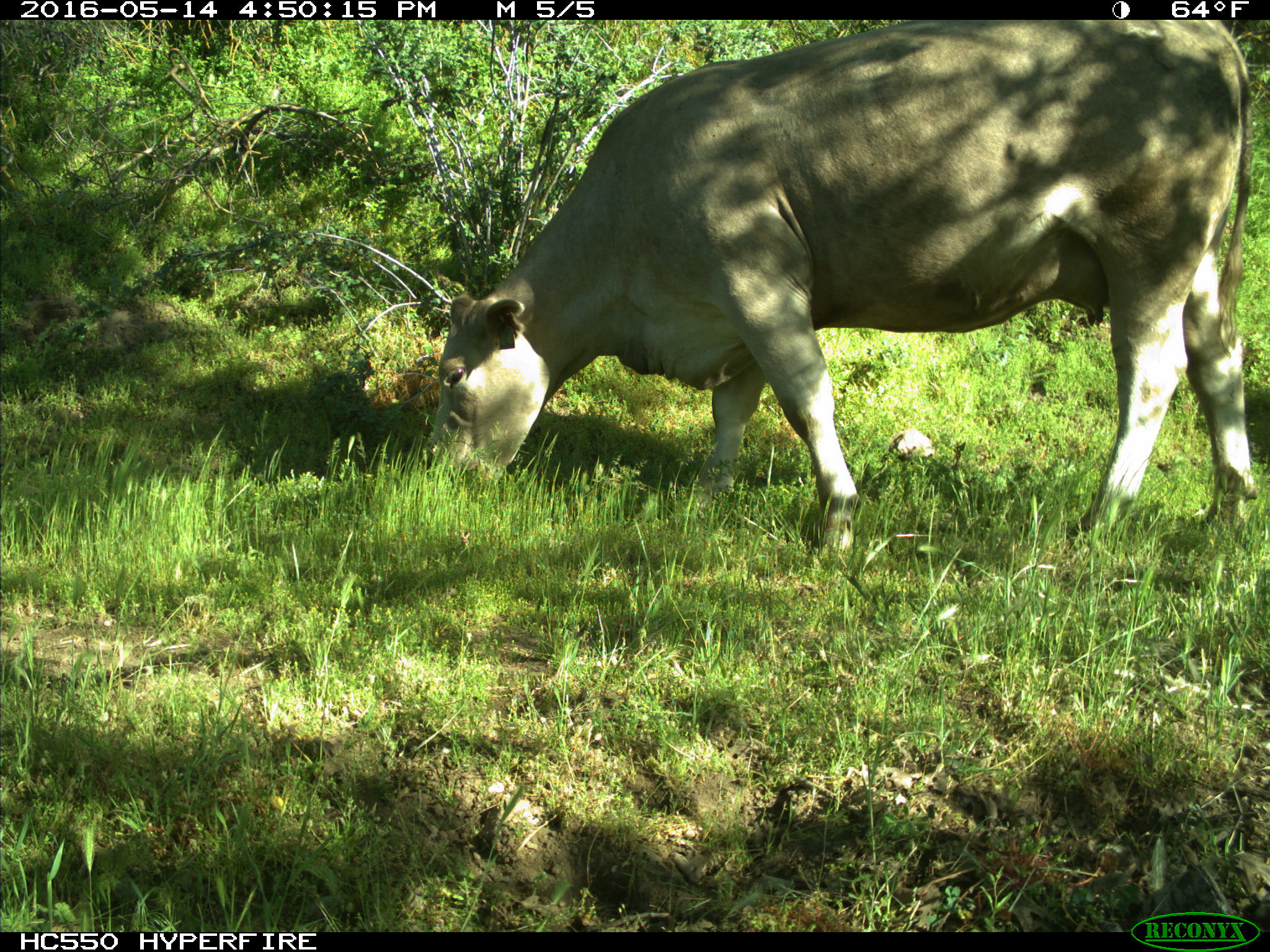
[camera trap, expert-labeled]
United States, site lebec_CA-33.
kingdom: Animalia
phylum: Chordata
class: Mammalia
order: Artiodactyla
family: Bovidae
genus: Bos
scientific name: Bos taurus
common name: domestic cow